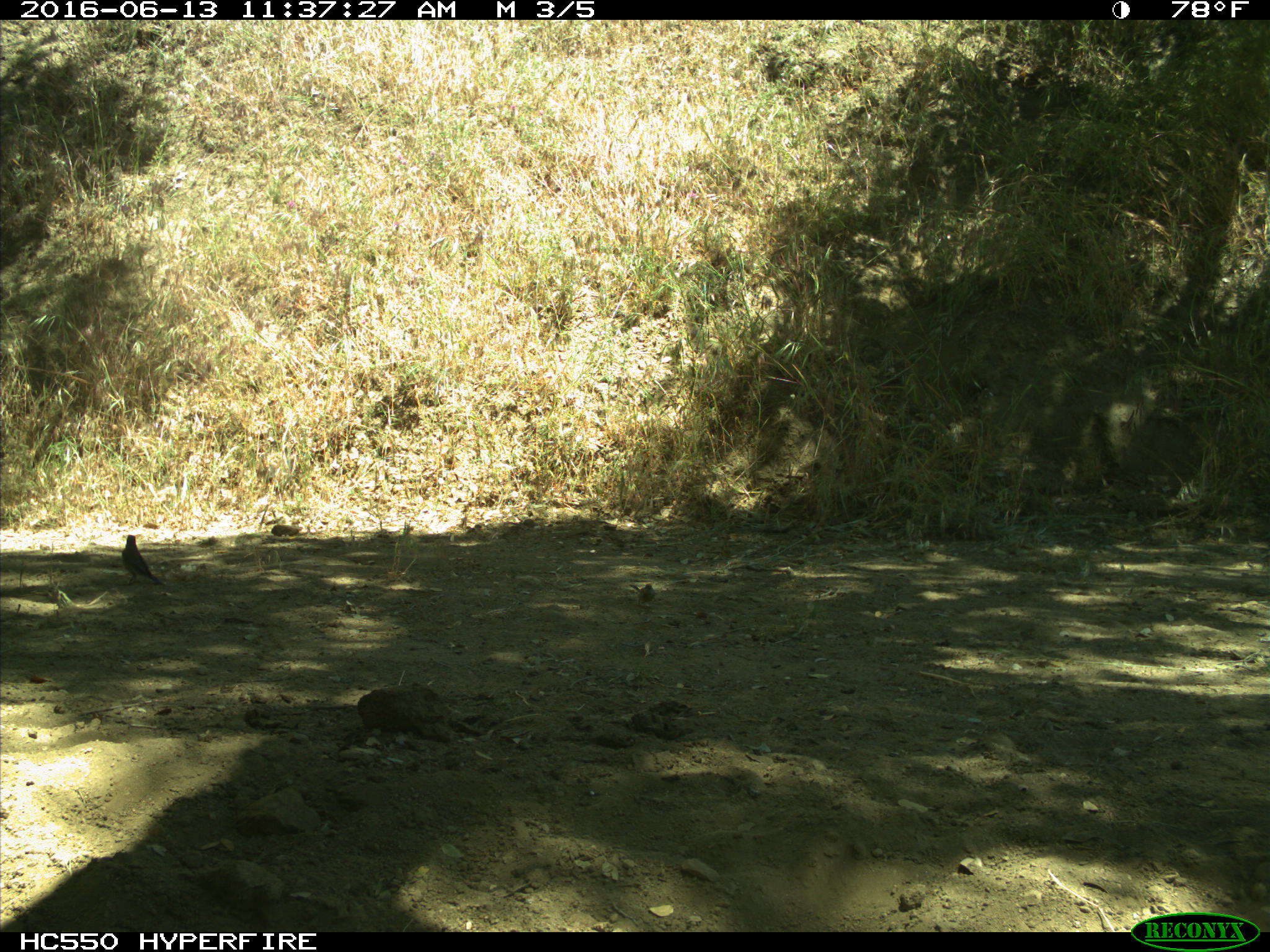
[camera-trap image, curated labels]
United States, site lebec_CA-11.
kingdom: Animalia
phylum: Chordata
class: Aves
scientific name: Aves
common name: birds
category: unidentified bird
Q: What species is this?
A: Unidentified bird (birds) (Aves).